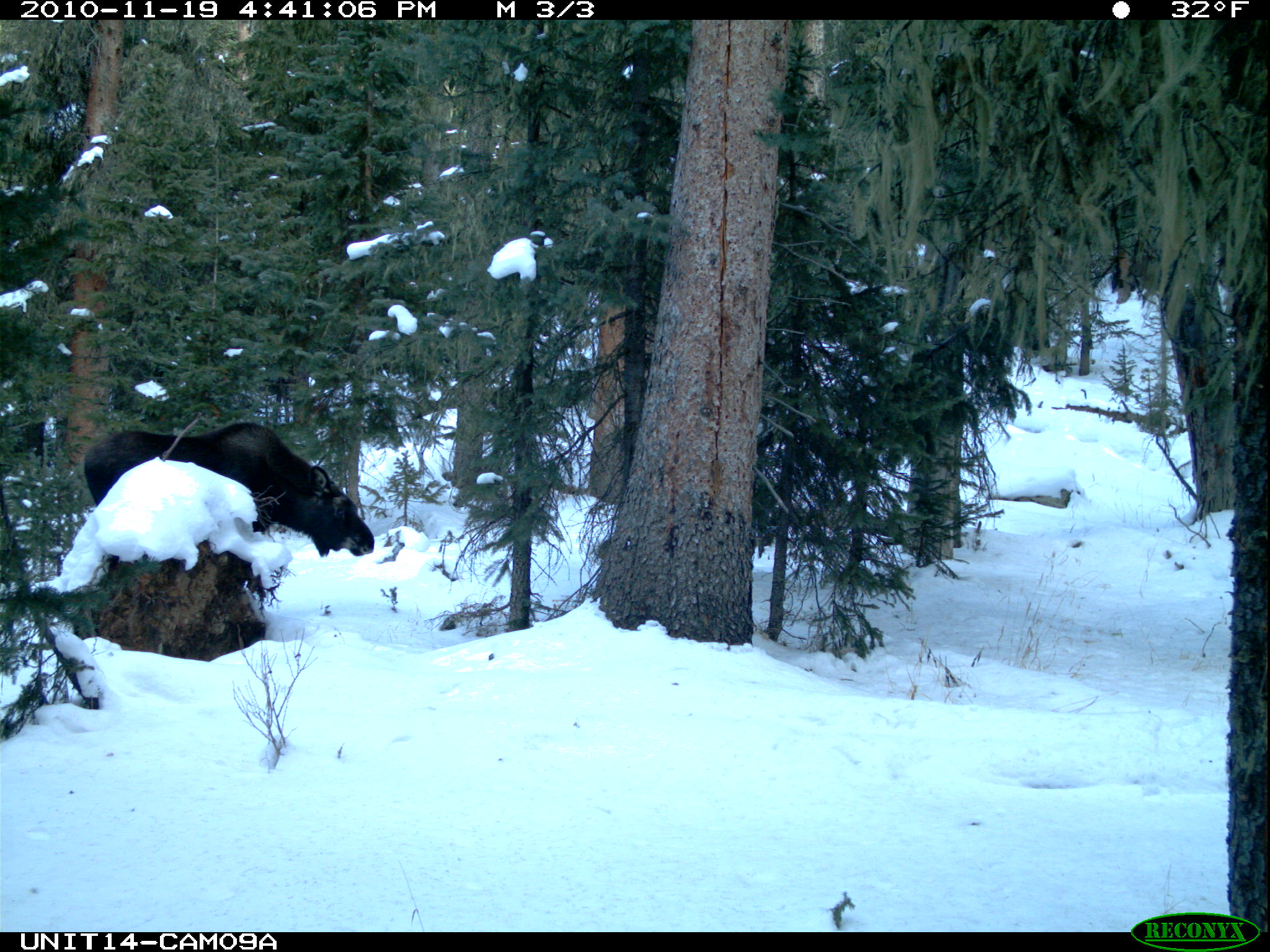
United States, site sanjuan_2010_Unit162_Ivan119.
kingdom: Animalia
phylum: Chordata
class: Mammalia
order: Artiodactyla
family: Cervidae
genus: Alces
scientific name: Alces alces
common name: moose